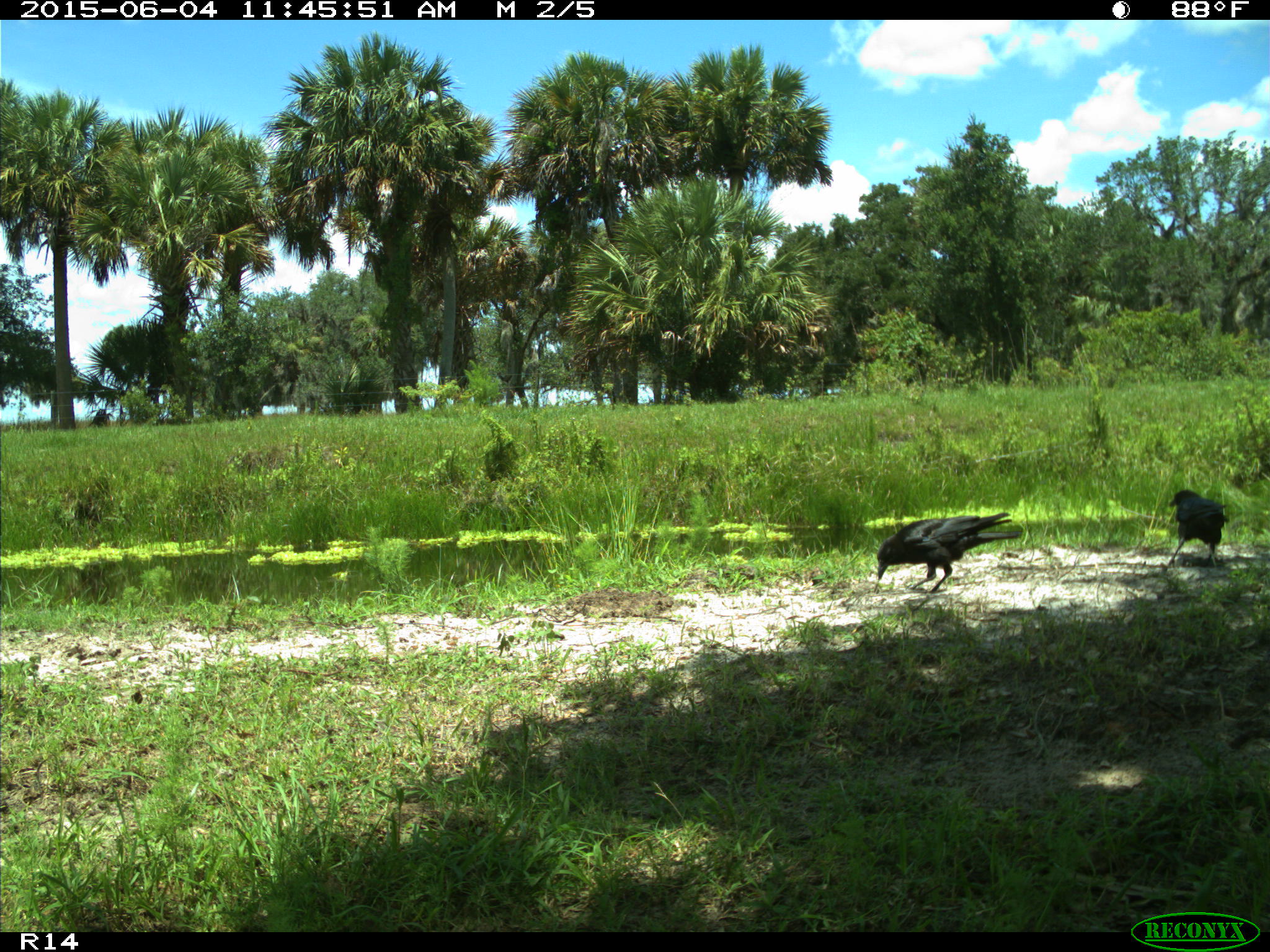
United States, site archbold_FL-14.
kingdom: Animalia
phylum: Chordata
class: Aves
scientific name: Aves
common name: birds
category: unidentified bird